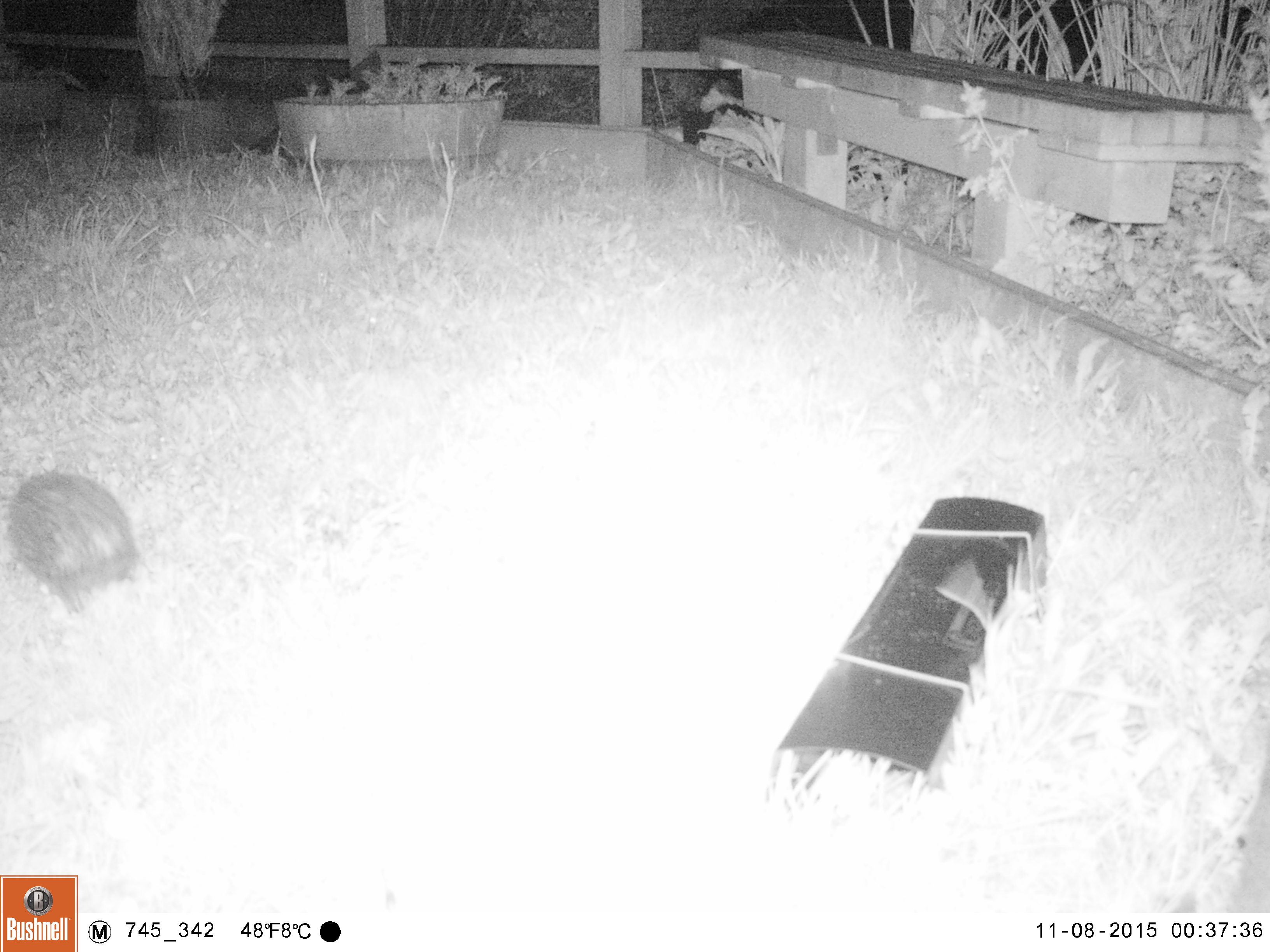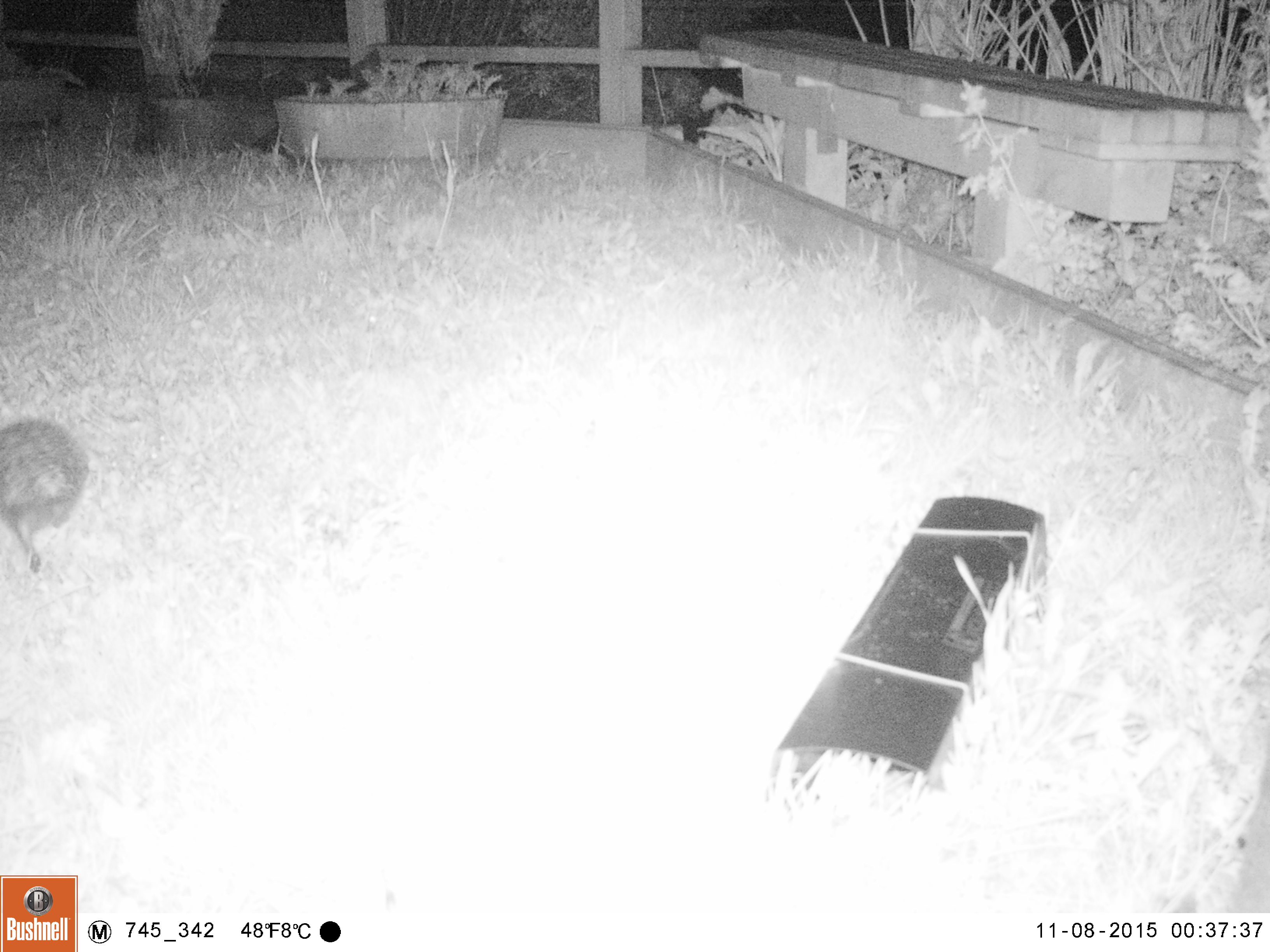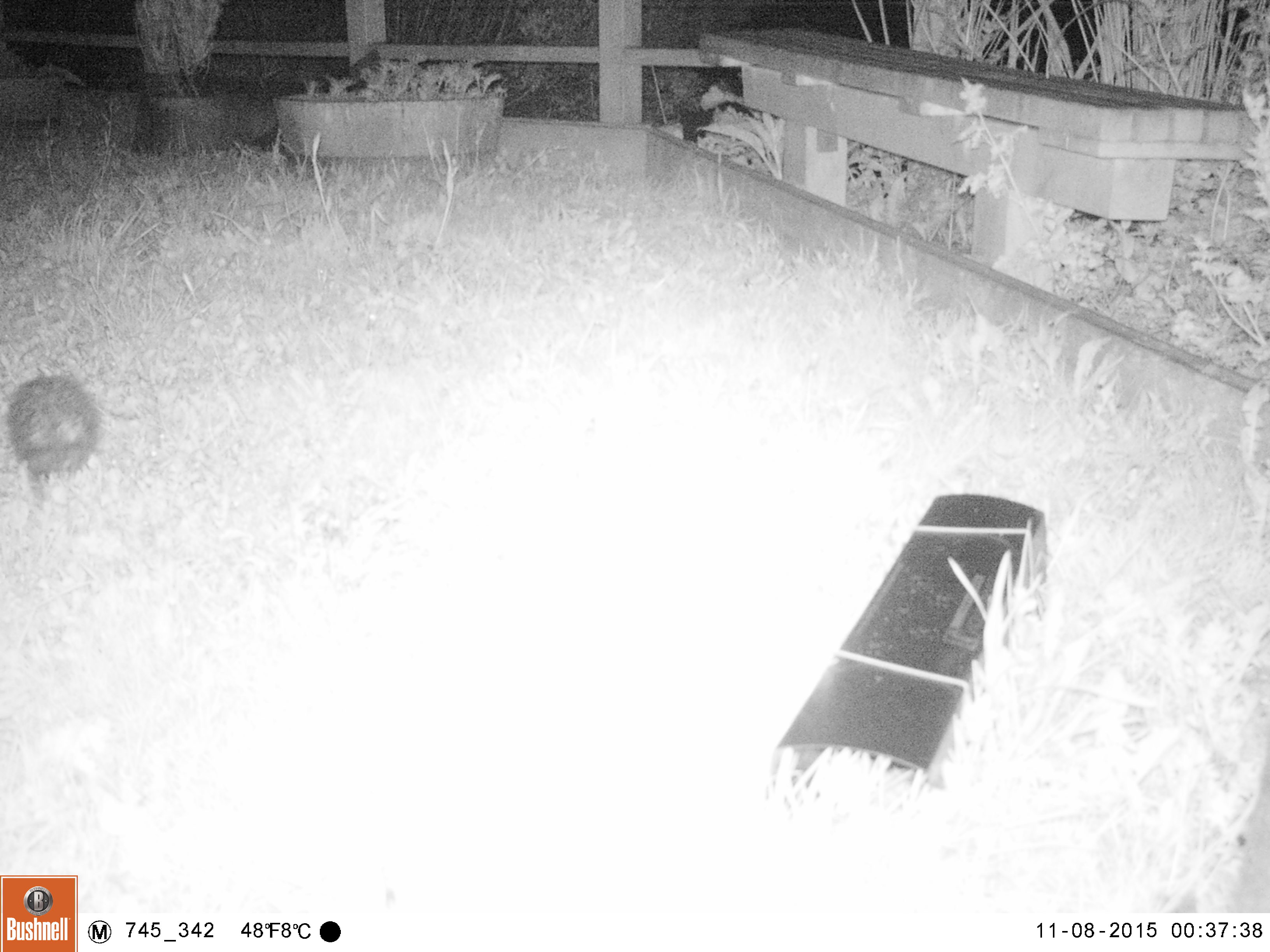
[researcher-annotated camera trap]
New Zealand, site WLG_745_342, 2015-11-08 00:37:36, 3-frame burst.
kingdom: Animalia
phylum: Chordata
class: Mammalia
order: Eulipotyphla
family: Erinaceidae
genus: Erinaceus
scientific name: Erinaceus europaeus europaeus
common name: european hedgehog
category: hedgehog